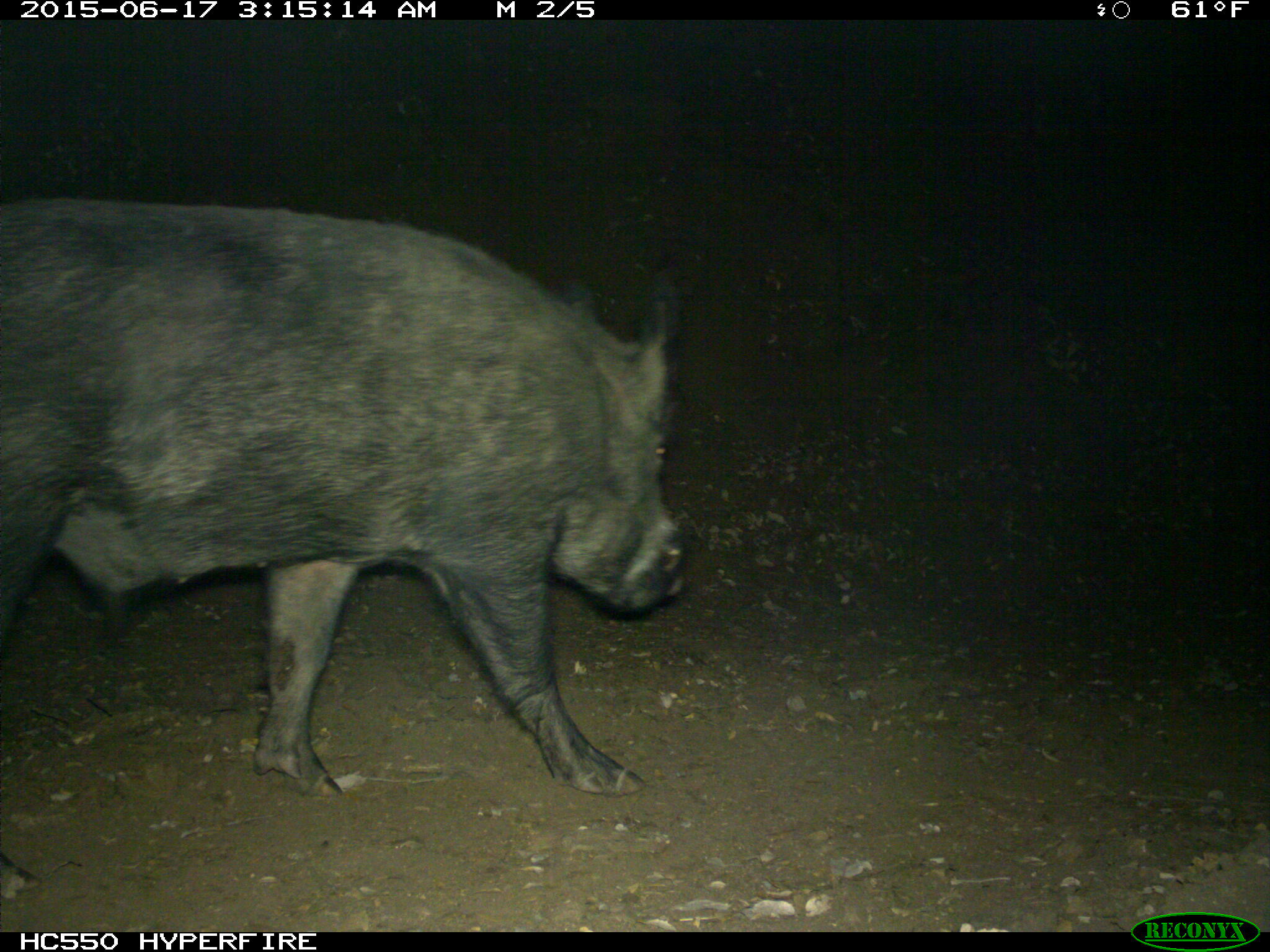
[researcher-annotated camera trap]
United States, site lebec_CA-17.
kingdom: Animalia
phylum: Chordata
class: Mammalia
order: Artiodactyla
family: Suidae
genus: Sus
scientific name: Sus scrofa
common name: wild boar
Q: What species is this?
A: Sus scrofa (wild boar).